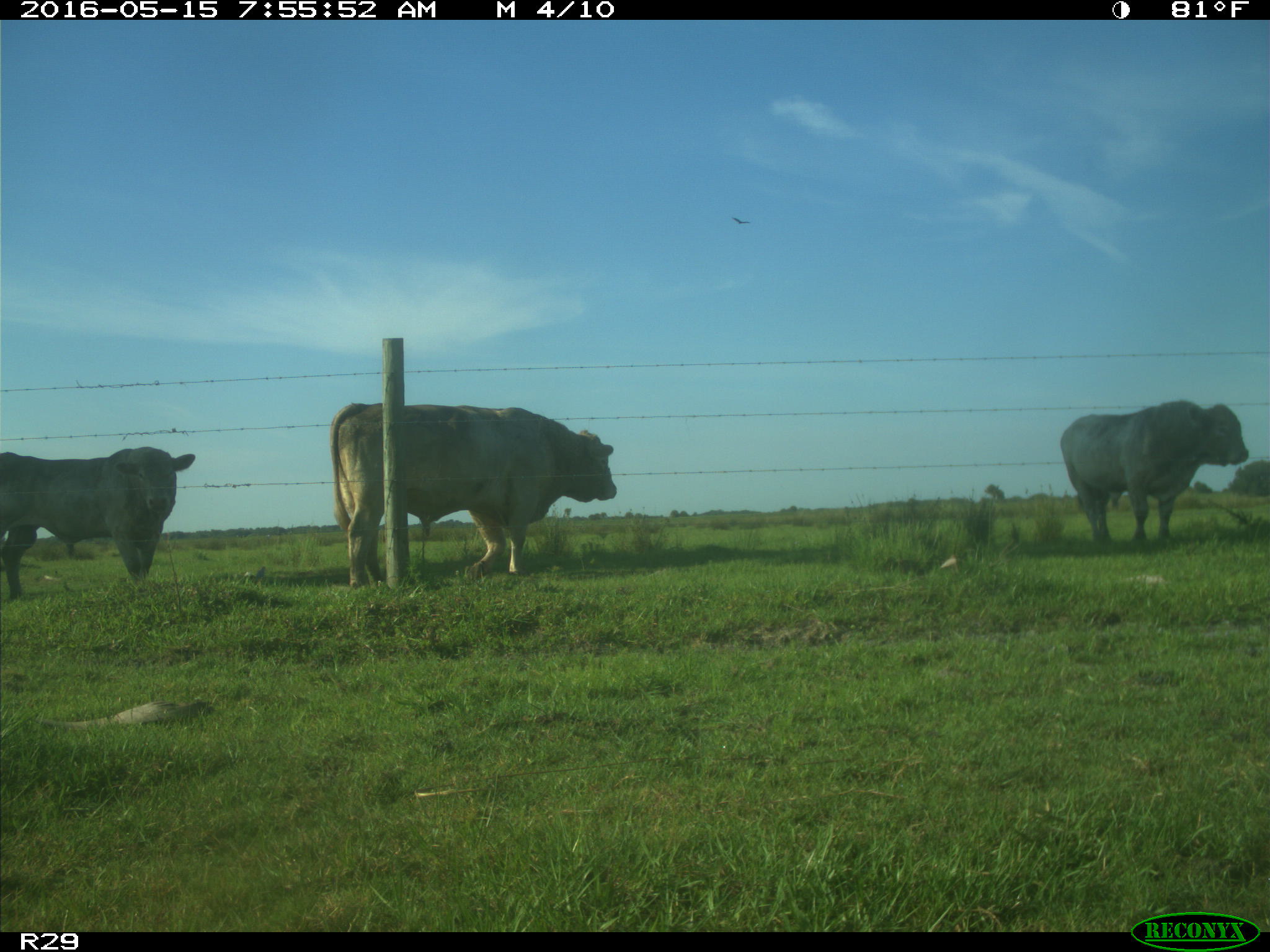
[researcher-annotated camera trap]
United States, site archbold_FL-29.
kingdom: Animalia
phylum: Chordata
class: Mammalia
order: Artiodactyla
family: Bovidae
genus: Bos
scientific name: Bos taurus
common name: domestic cow